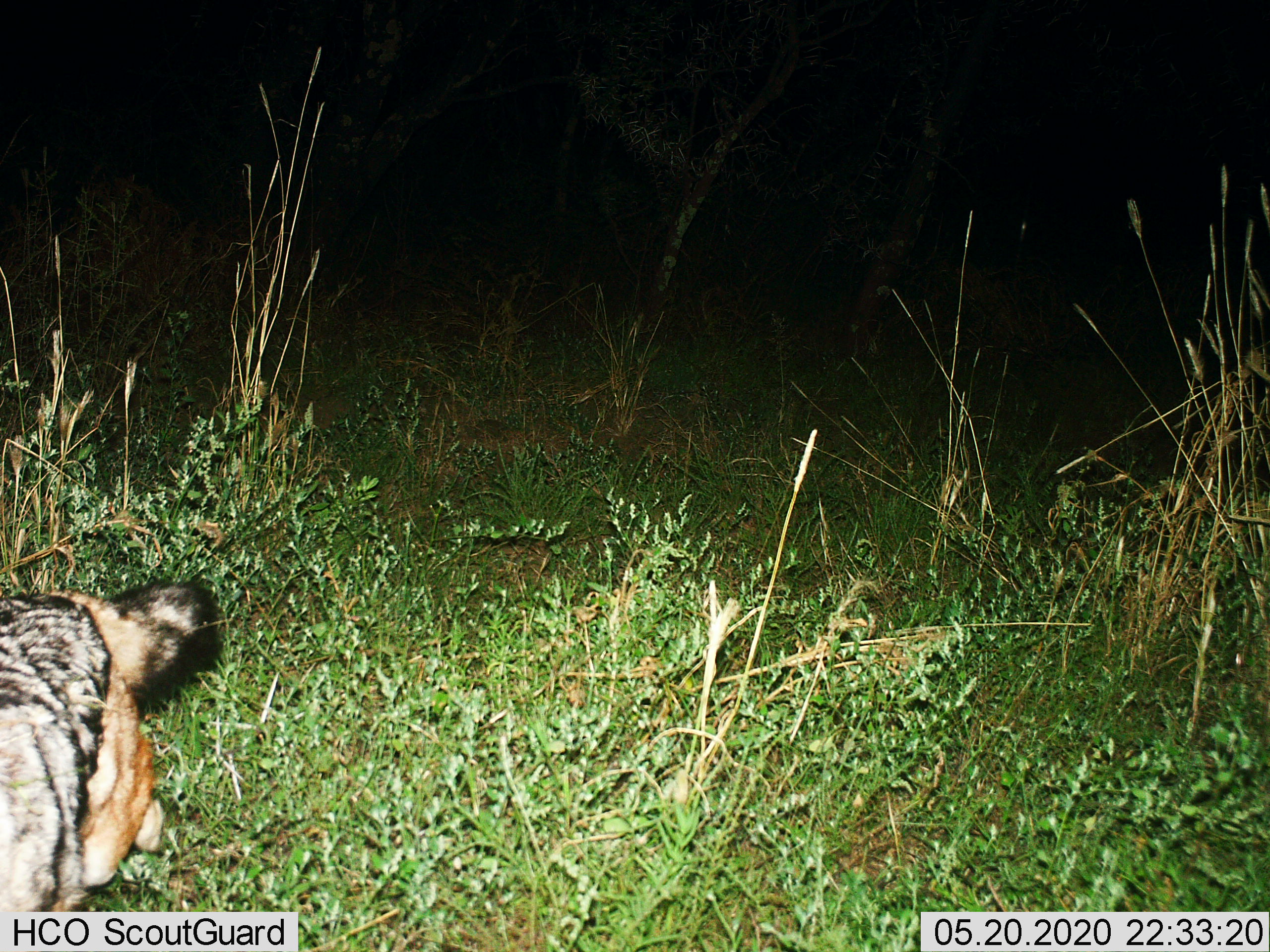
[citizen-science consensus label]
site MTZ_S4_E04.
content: unidentified animal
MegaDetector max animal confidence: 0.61